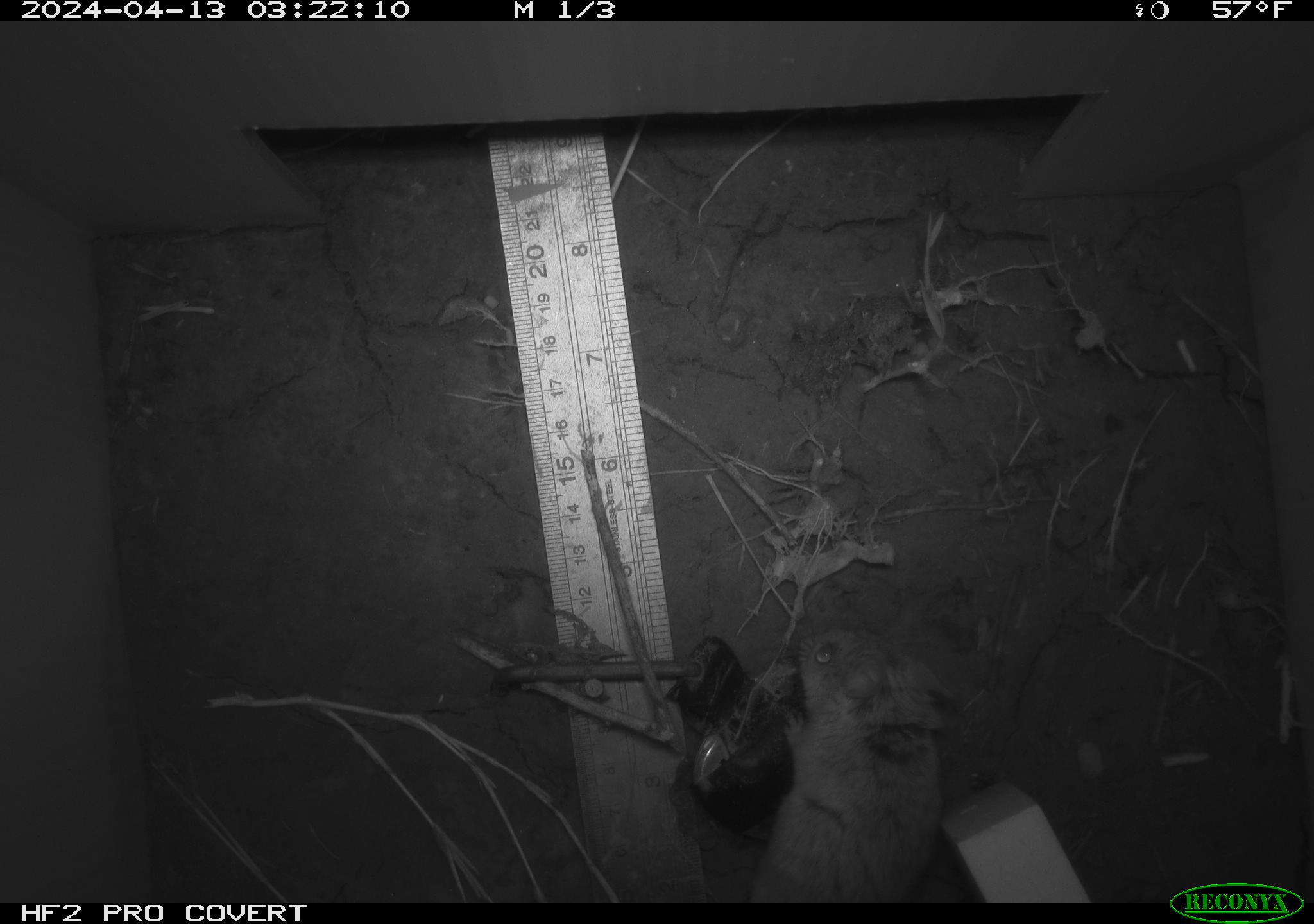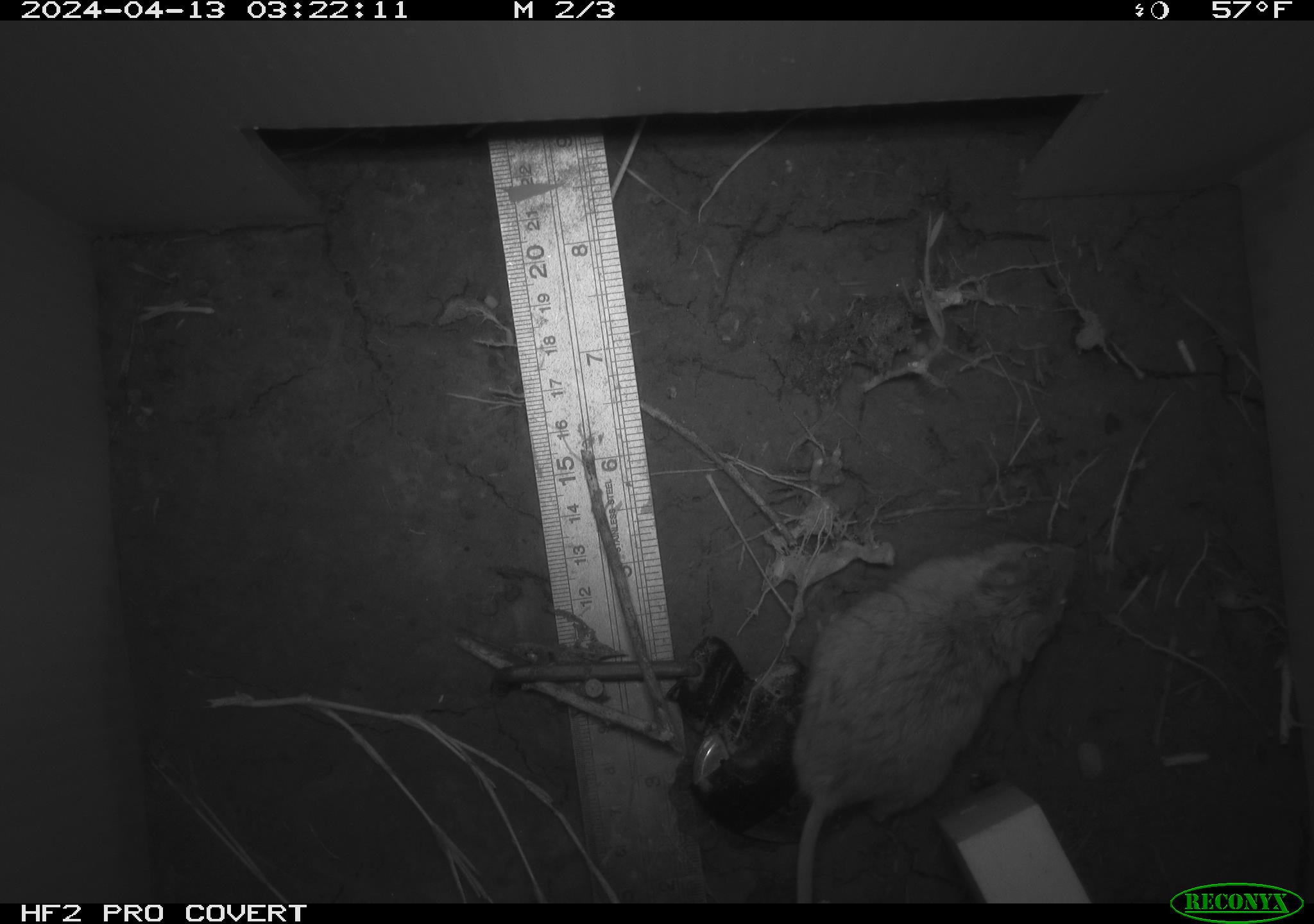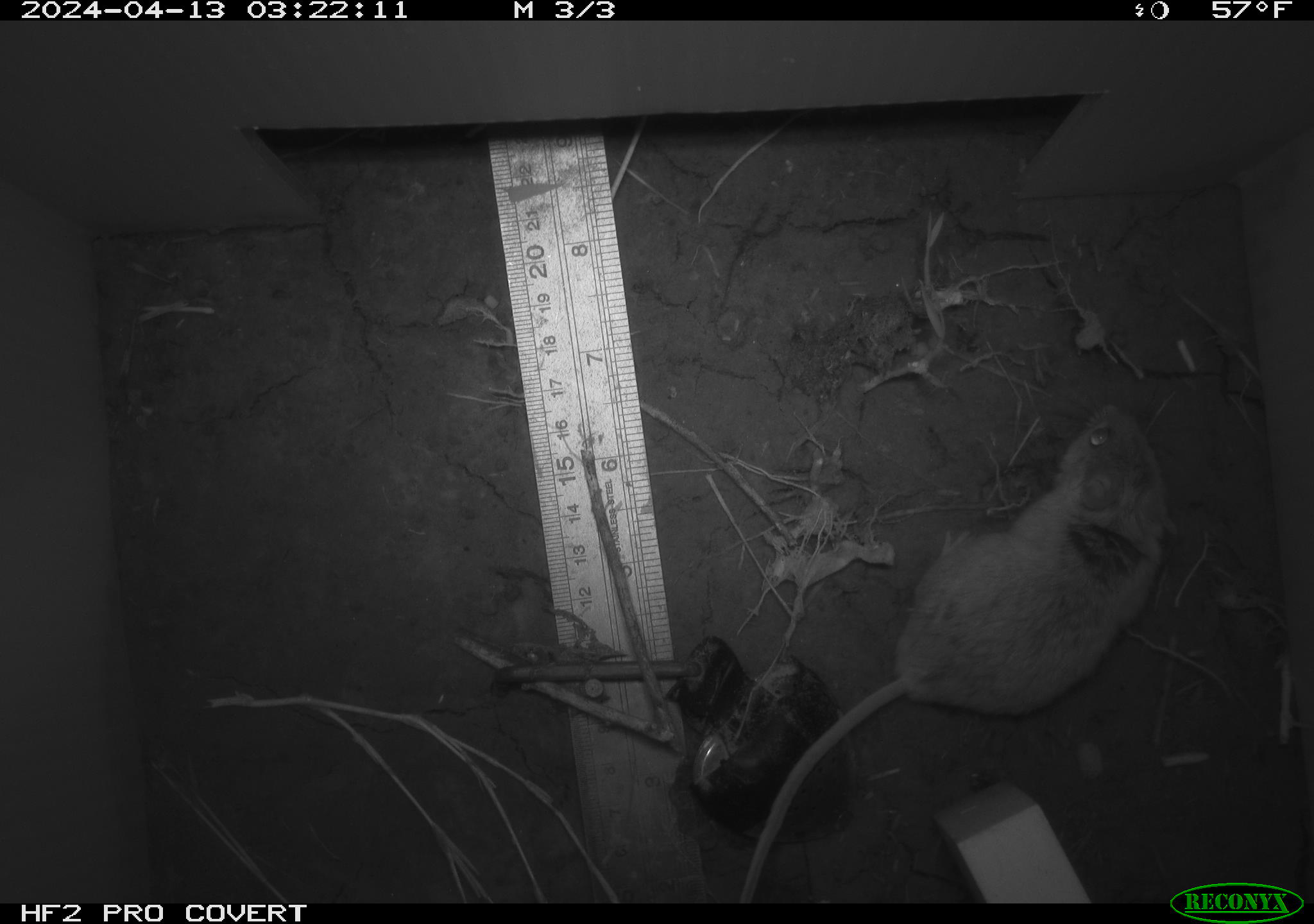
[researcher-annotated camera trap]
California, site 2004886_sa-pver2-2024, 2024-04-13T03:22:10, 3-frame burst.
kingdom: Animalia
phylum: Chordata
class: Mammalia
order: Rodentia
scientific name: Rodentia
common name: mouse species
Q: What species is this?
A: Mouse species (Rodentia).